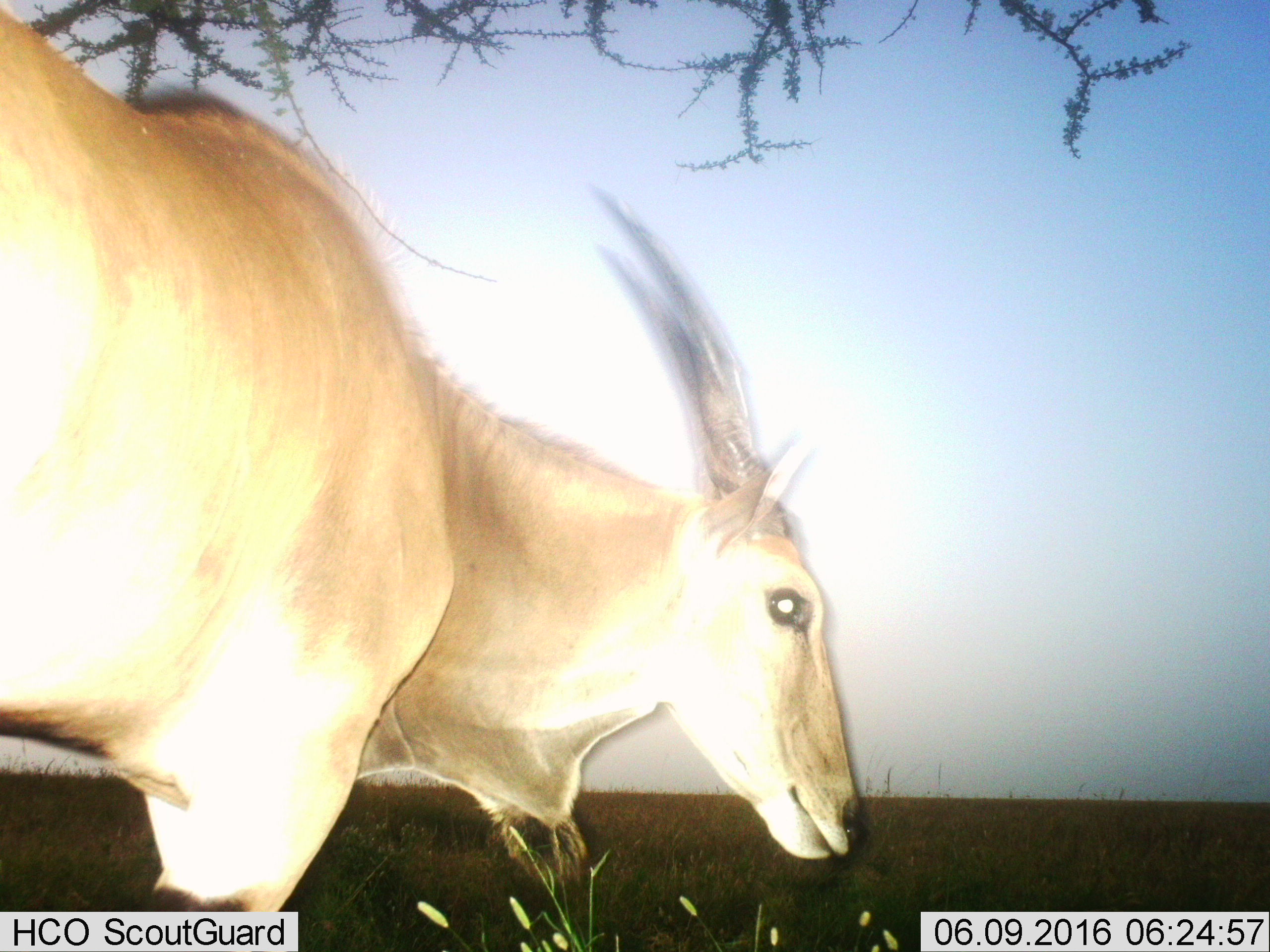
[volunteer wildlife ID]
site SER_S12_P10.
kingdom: Animalia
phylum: Chordata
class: Mammalia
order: Artiodactyla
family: Bovidae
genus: Tragelaphus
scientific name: Tragelaphus oryx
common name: eland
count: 1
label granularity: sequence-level